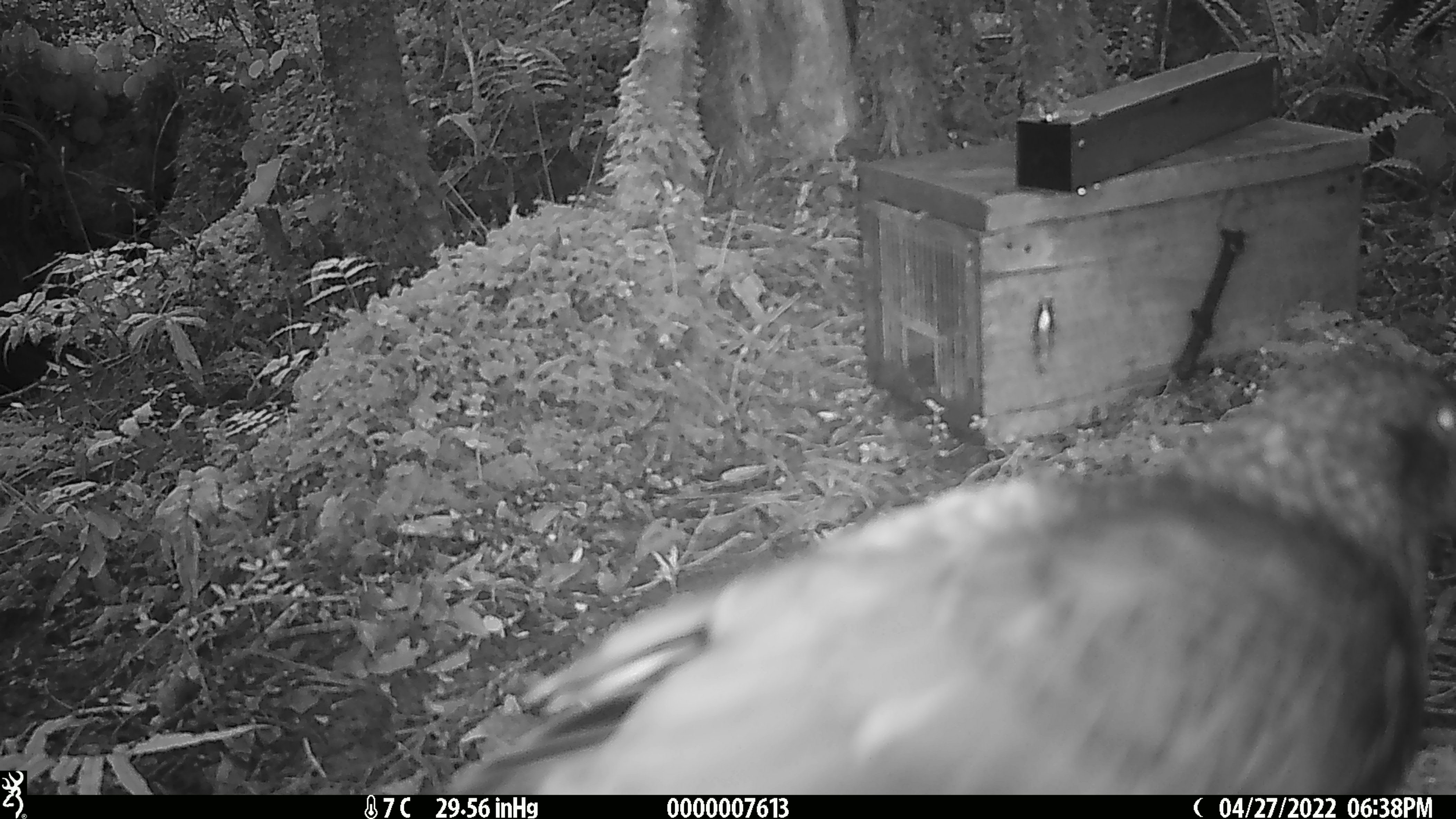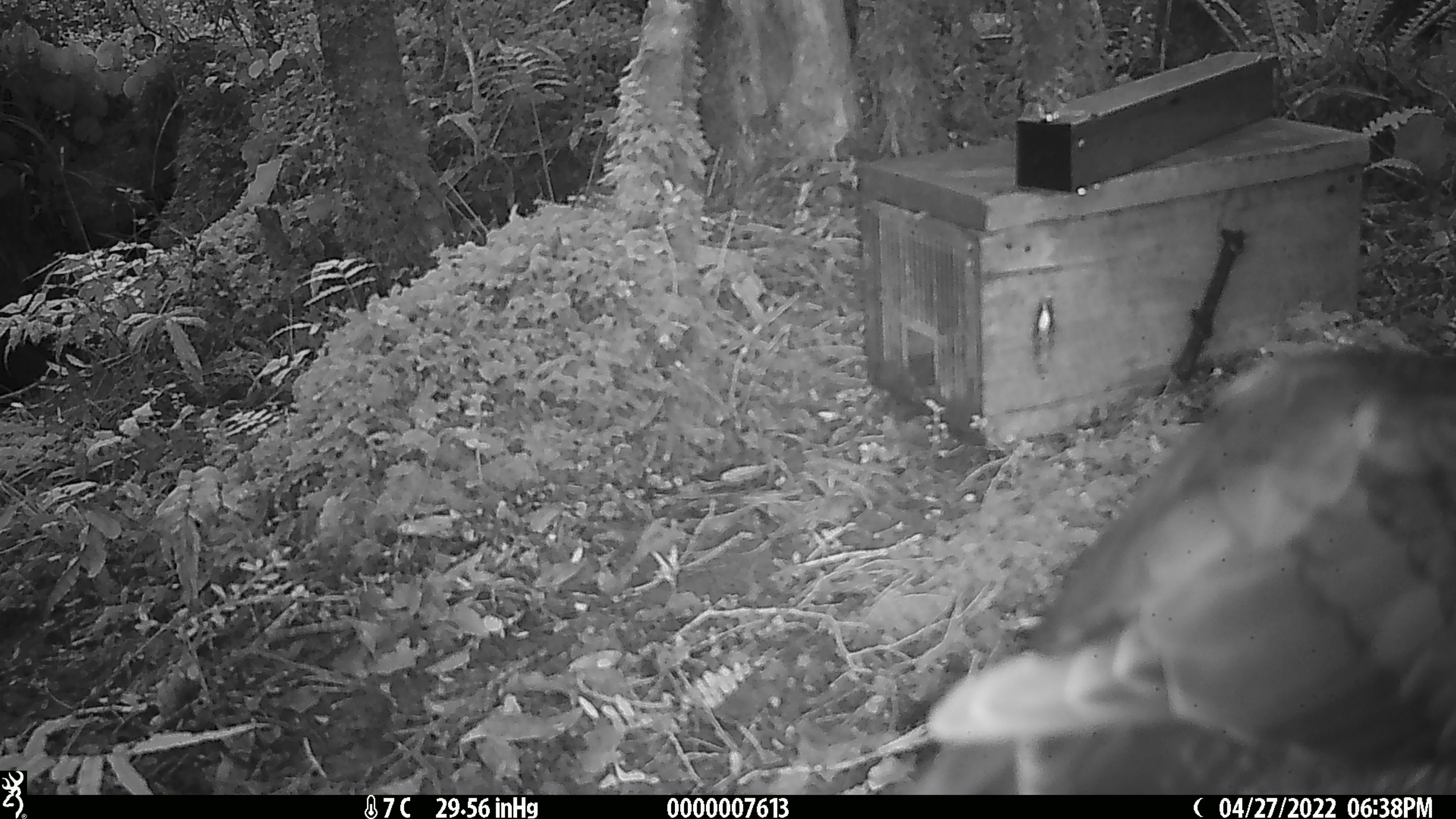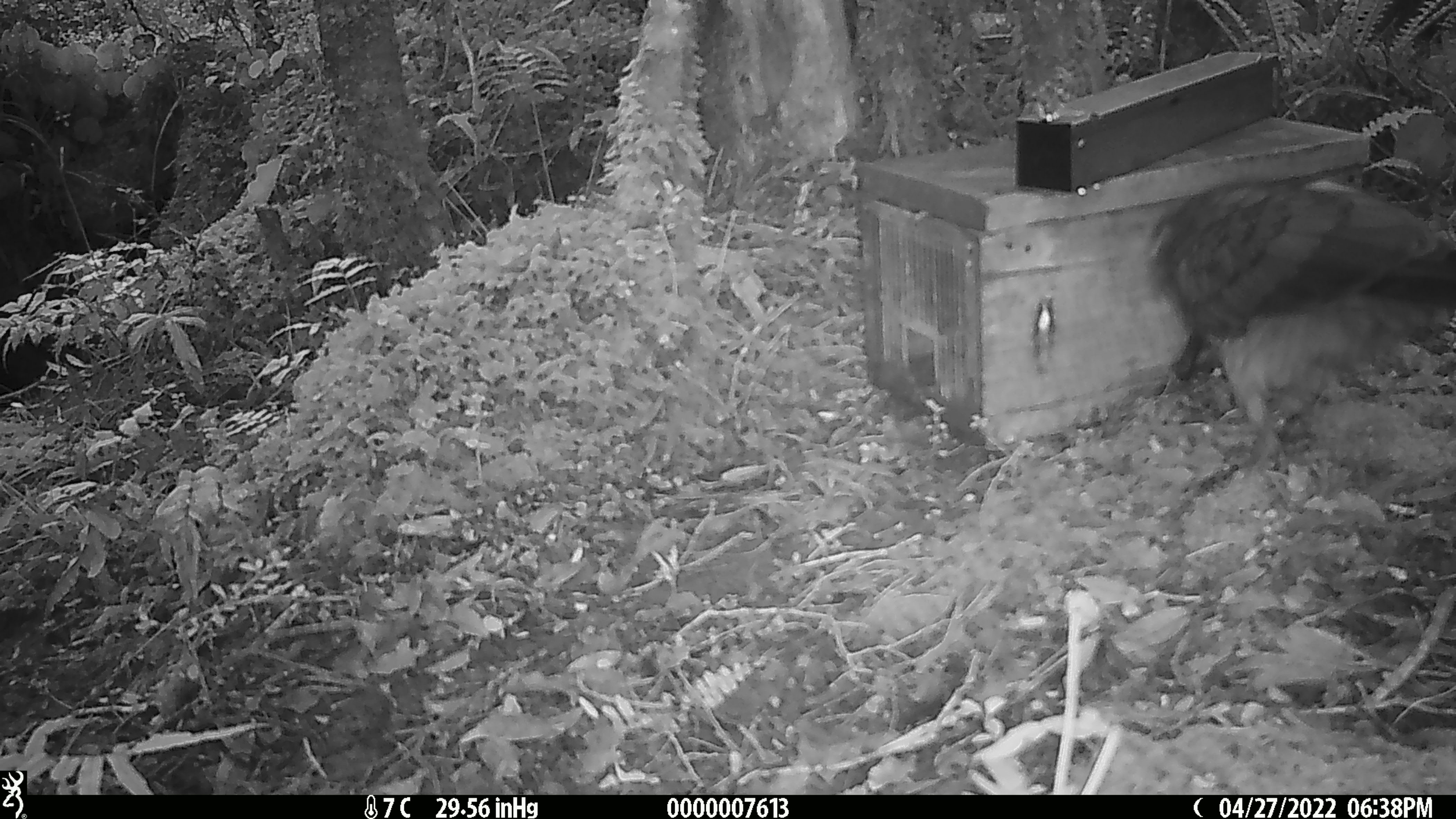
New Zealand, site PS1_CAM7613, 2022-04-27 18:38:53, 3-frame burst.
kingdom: Animalia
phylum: Chordata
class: Aves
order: Psittaciformes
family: Strigopidae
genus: Nestor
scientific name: Nestor notabilis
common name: kea